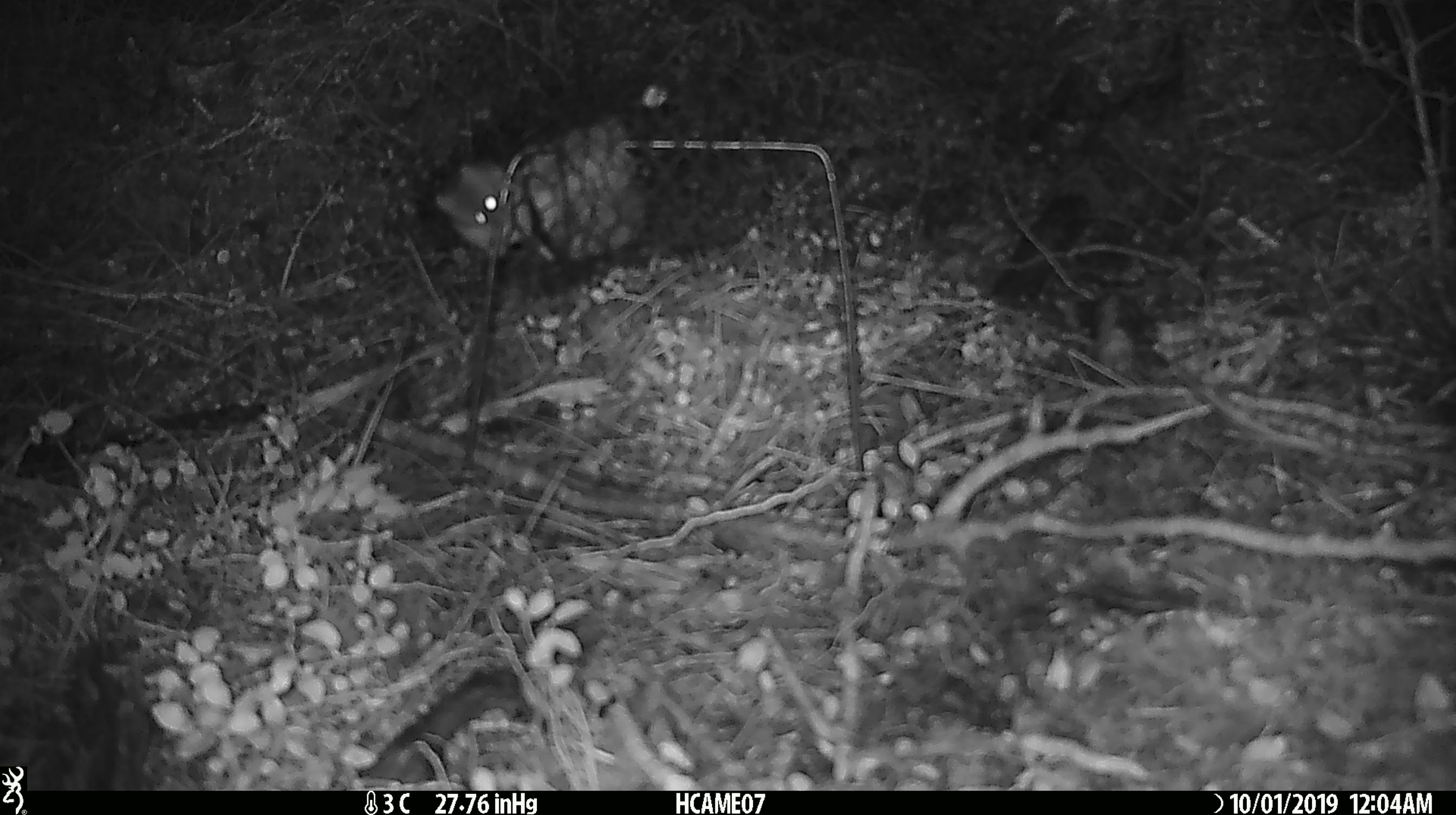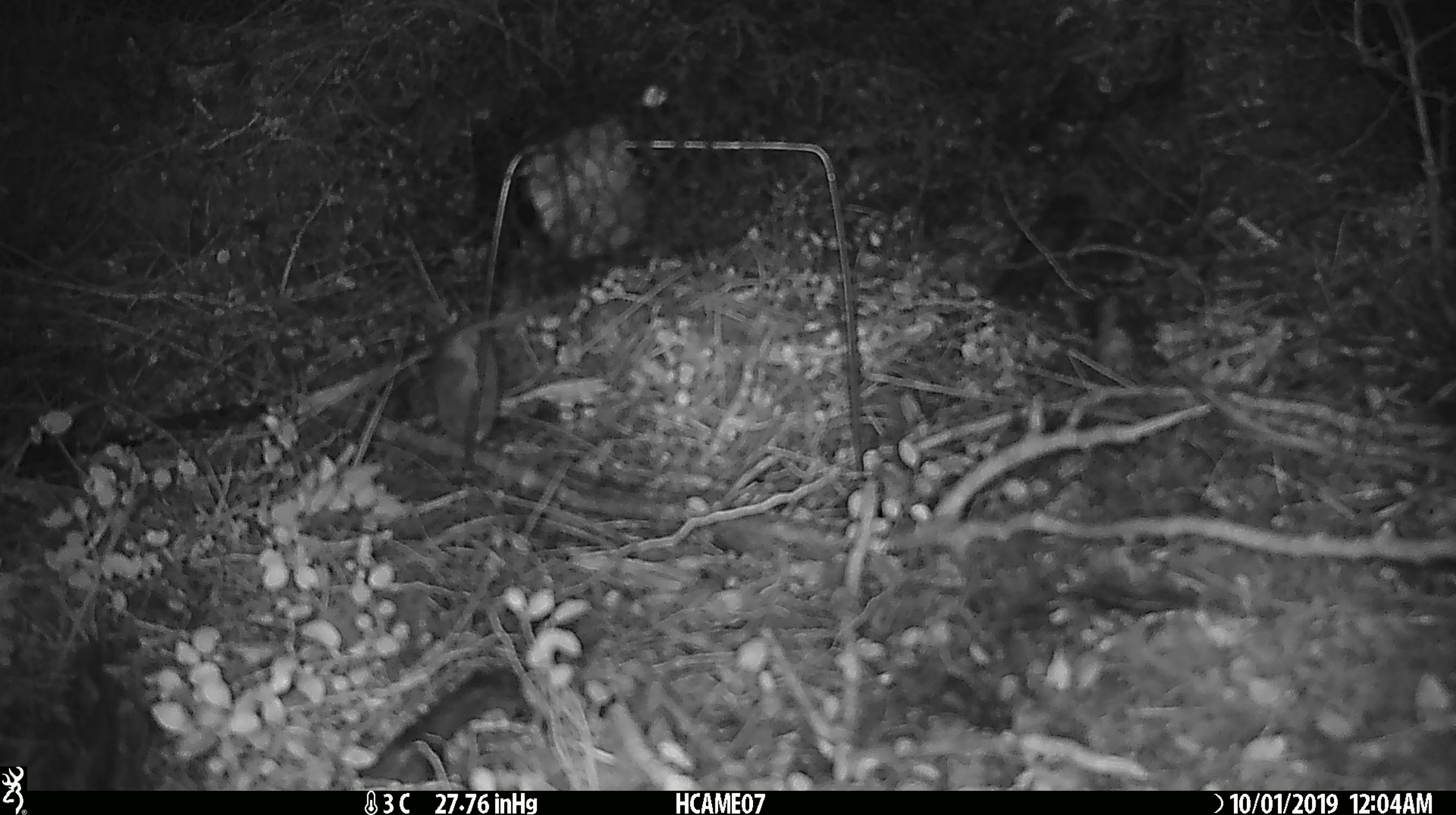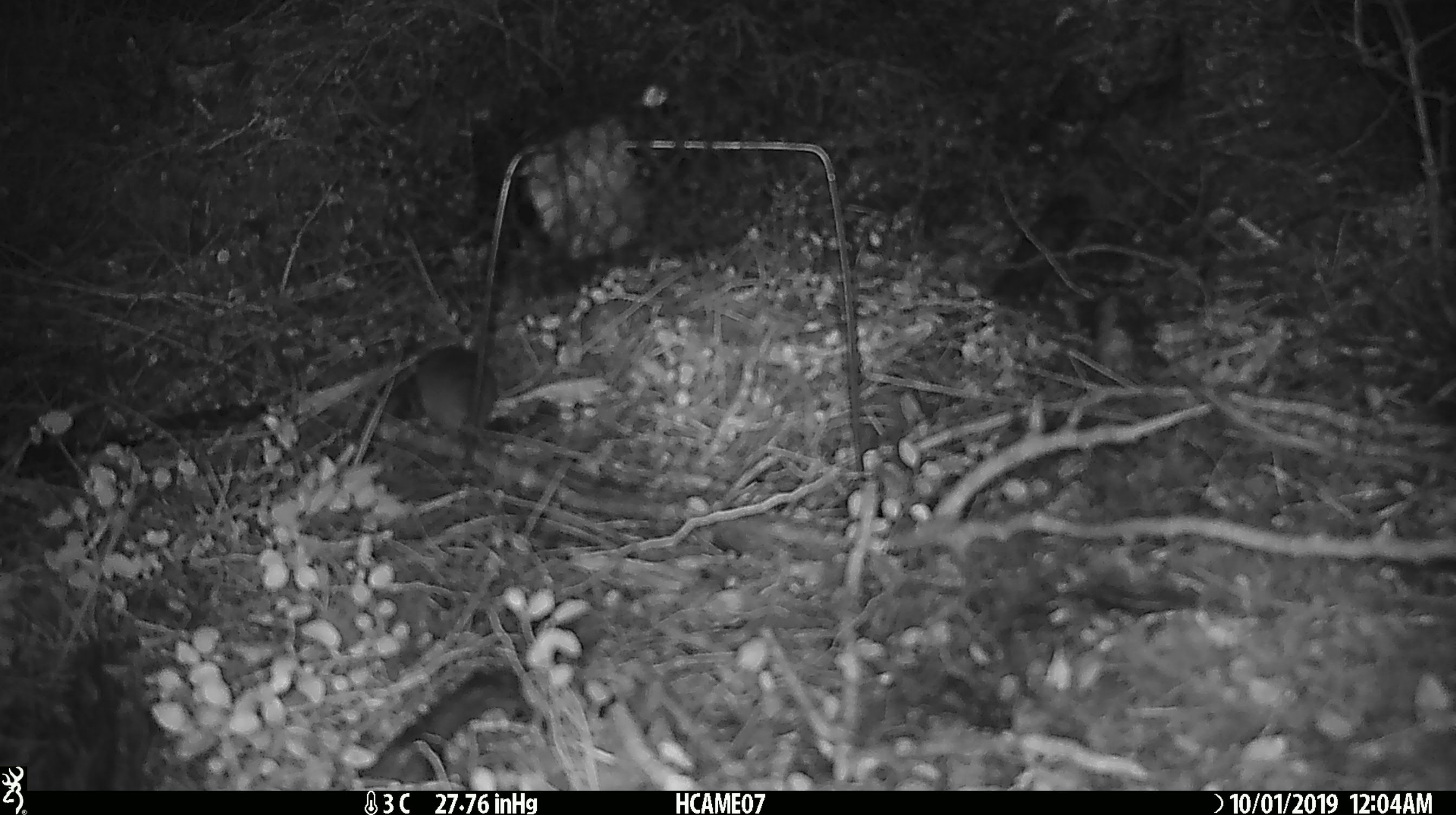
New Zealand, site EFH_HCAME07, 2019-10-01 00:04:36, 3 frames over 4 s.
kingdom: Animalia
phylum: Chordata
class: Mammalia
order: Rodentia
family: Muridae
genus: Mus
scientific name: Mus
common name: mouse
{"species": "mouse (Mus)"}